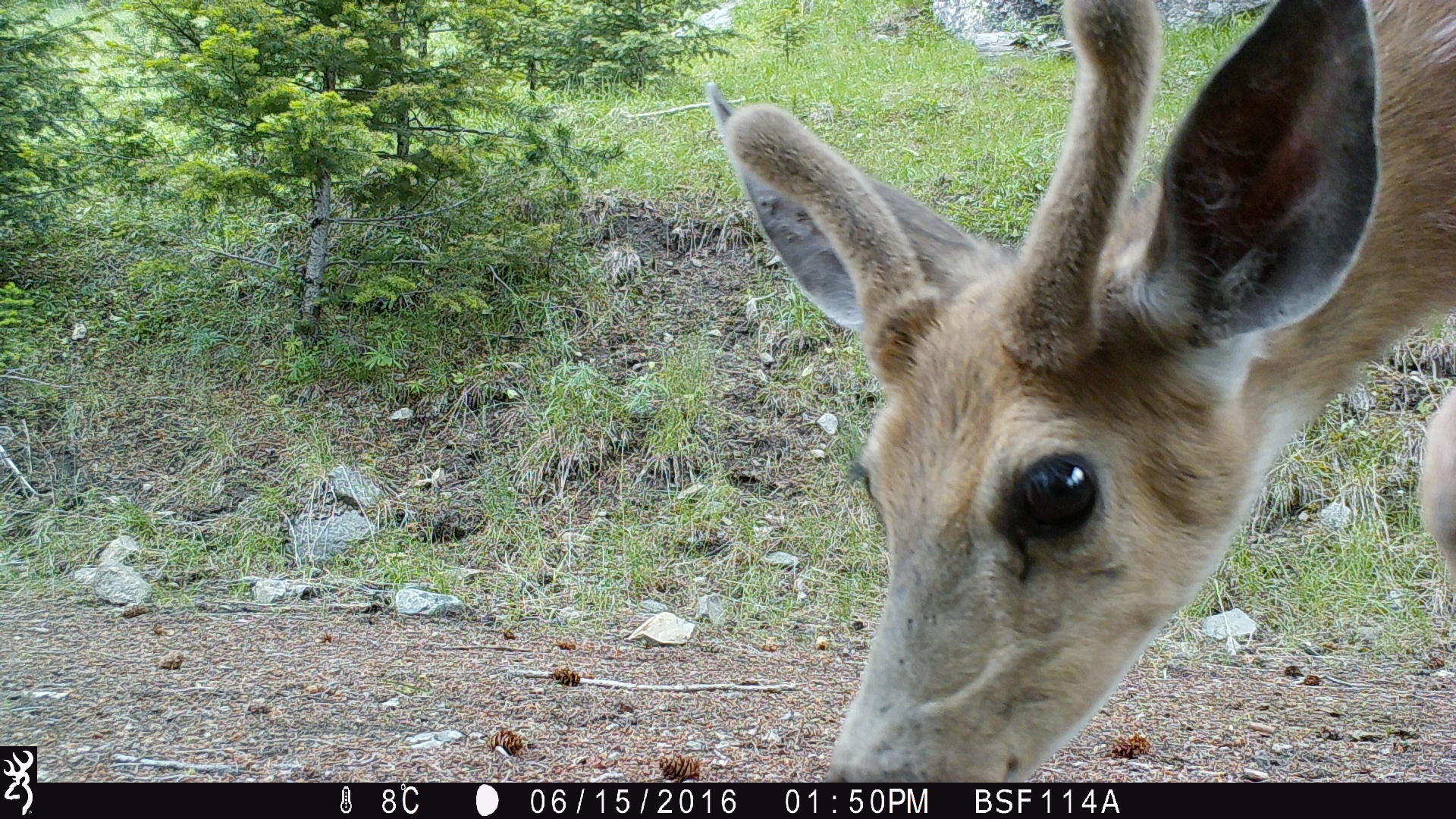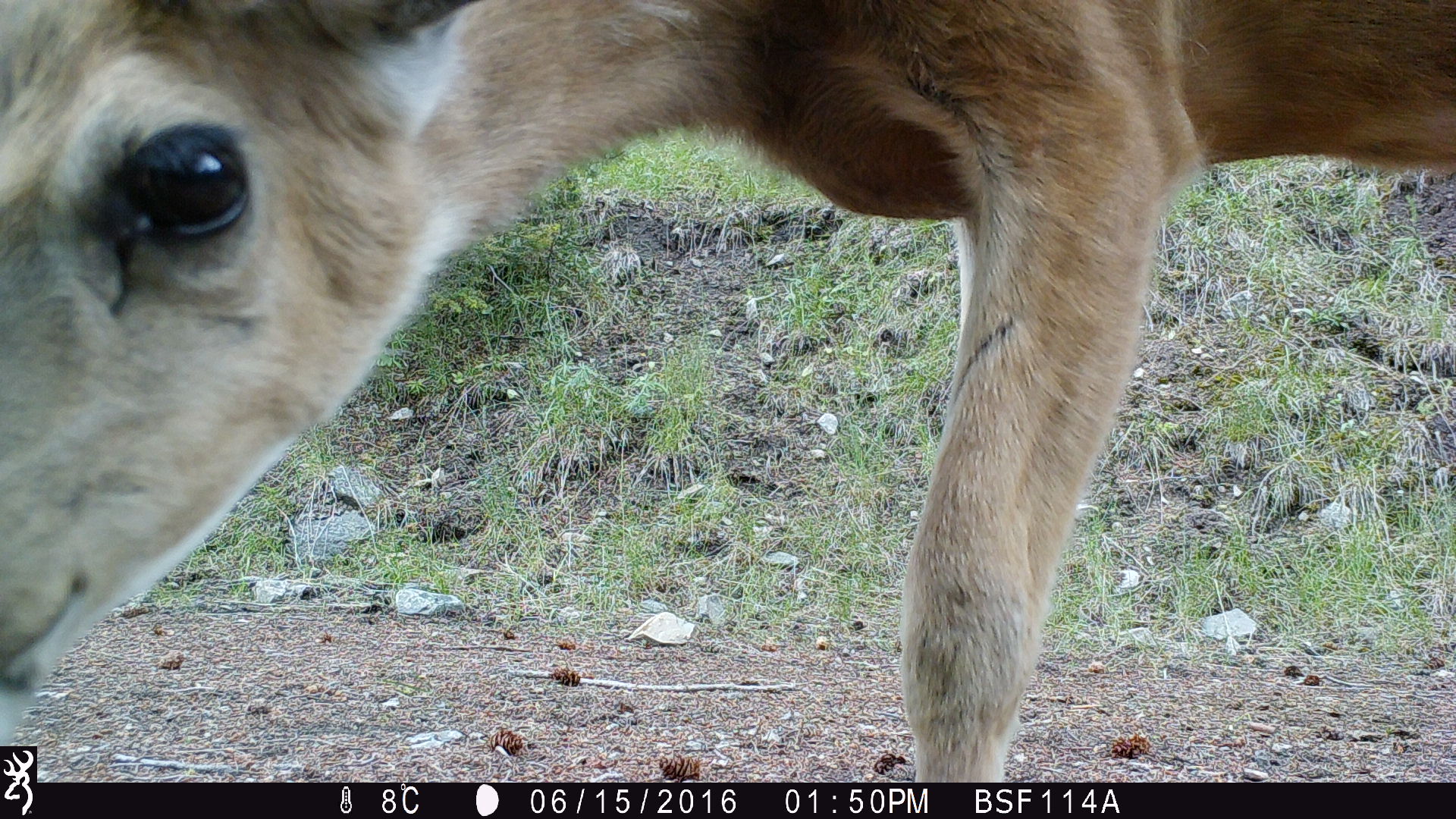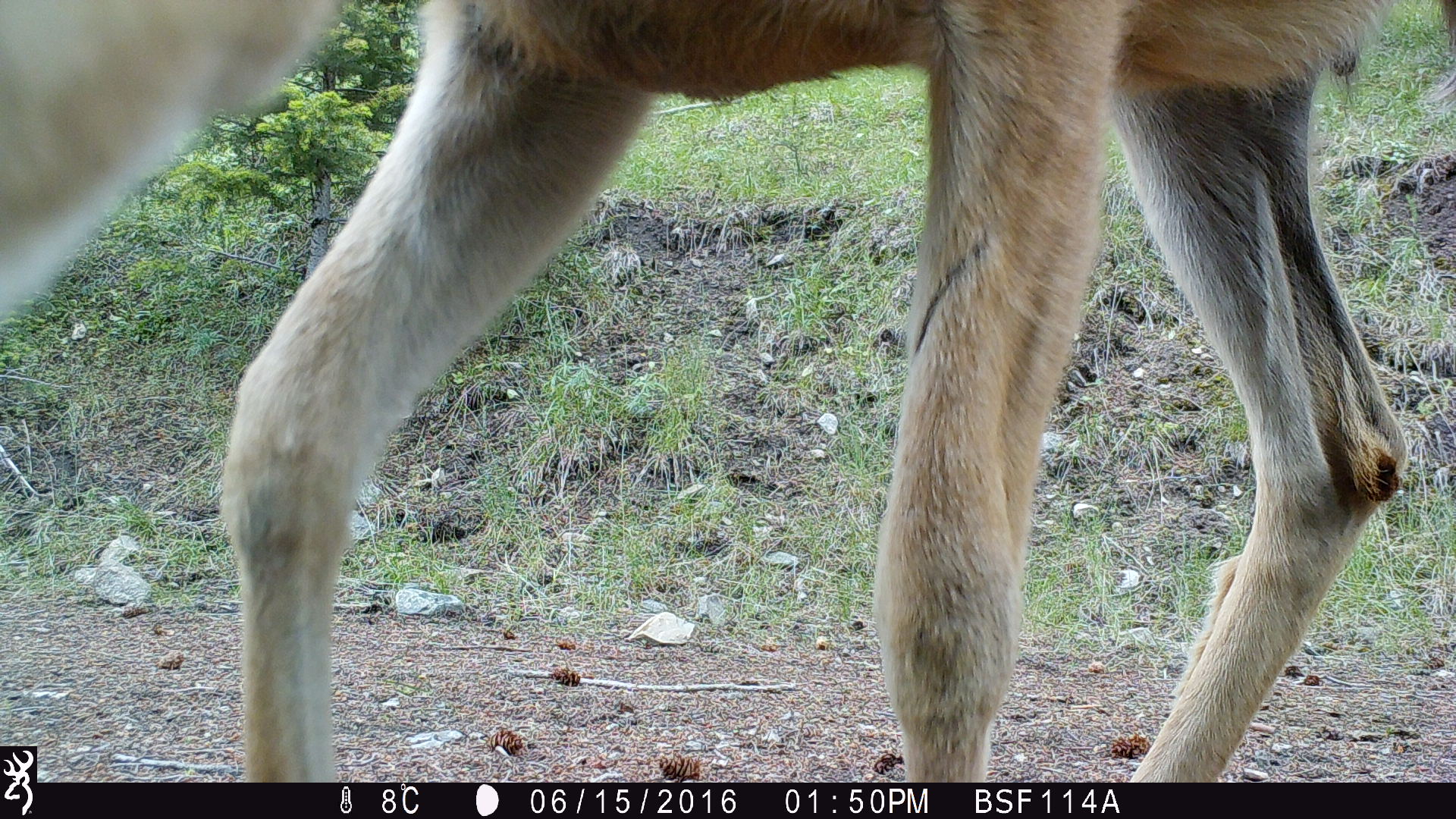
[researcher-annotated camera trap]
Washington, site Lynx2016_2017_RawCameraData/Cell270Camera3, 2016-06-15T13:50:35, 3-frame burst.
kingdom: Animalia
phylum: Chordata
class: Mammalia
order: Artiodactyla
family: Cervidae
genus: Odocoileus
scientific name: Odocoileus hemionus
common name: mule deer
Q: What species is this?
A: Odocoileus hemionus (mule deer).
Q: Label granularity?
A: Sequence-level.